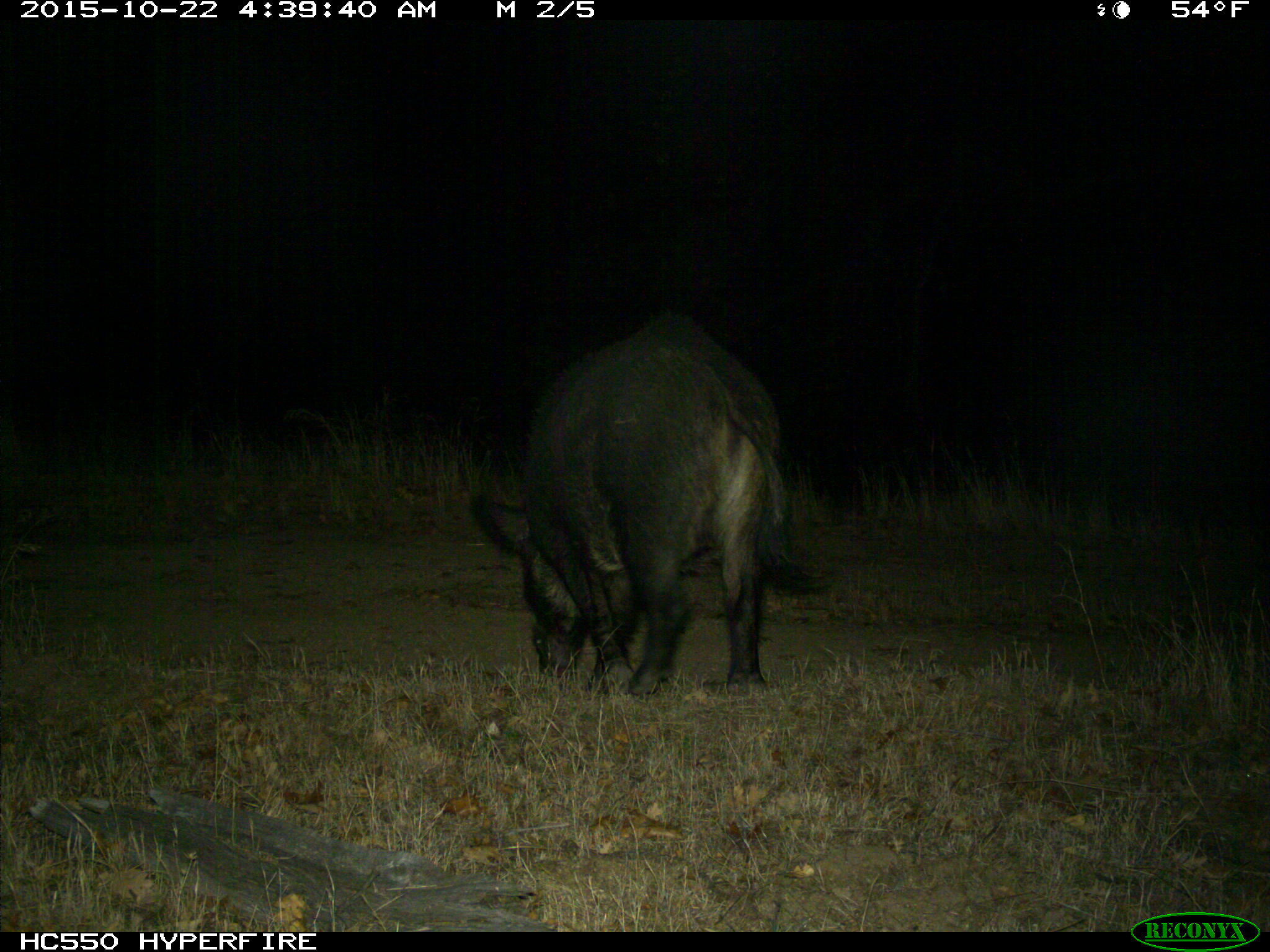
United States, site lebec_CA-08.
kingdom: Animalia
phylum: Chordata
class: Mammalia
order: Artiodactyla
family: Suidae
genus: Sus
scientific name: Sus scrofa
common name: wild boar